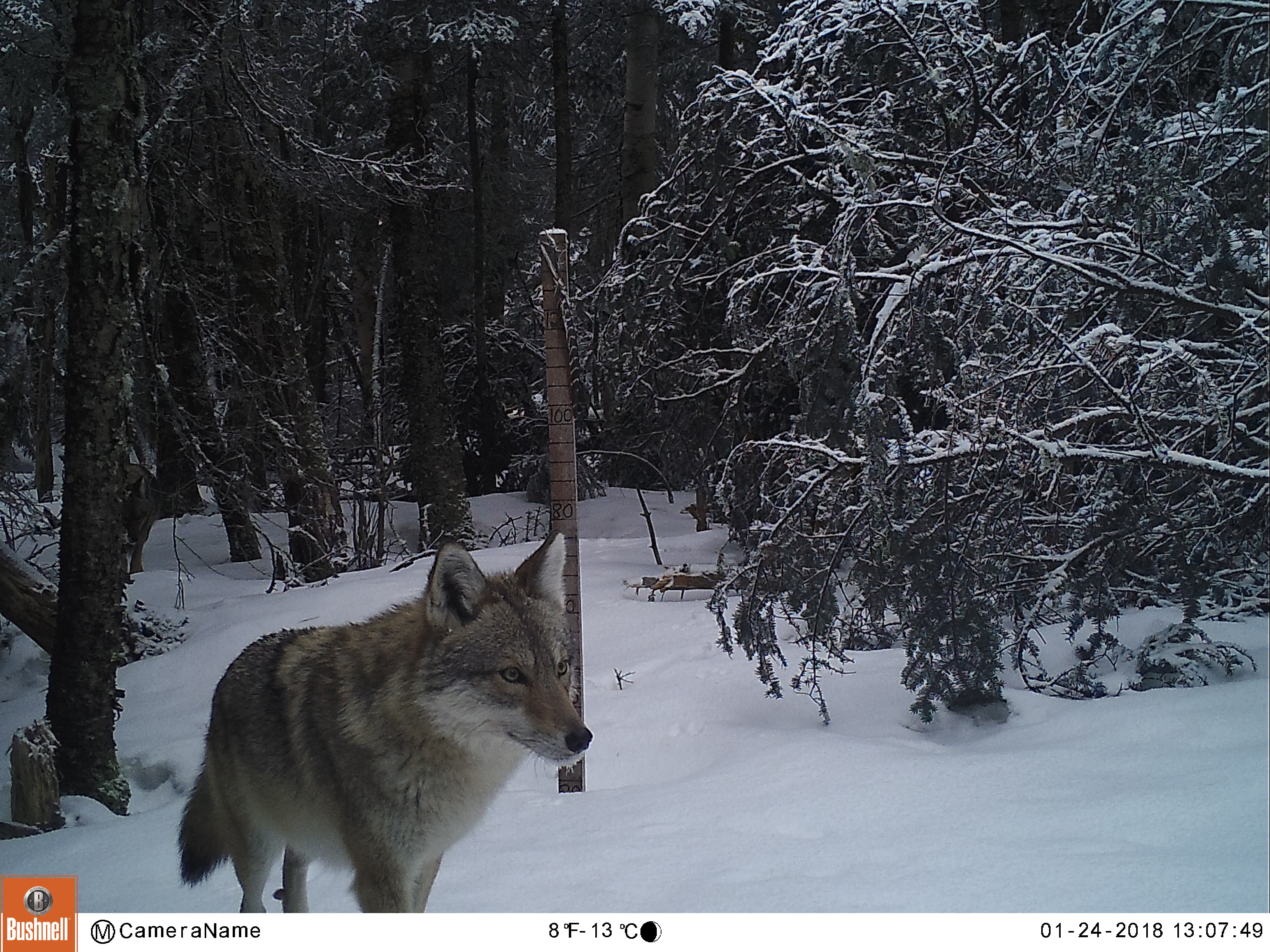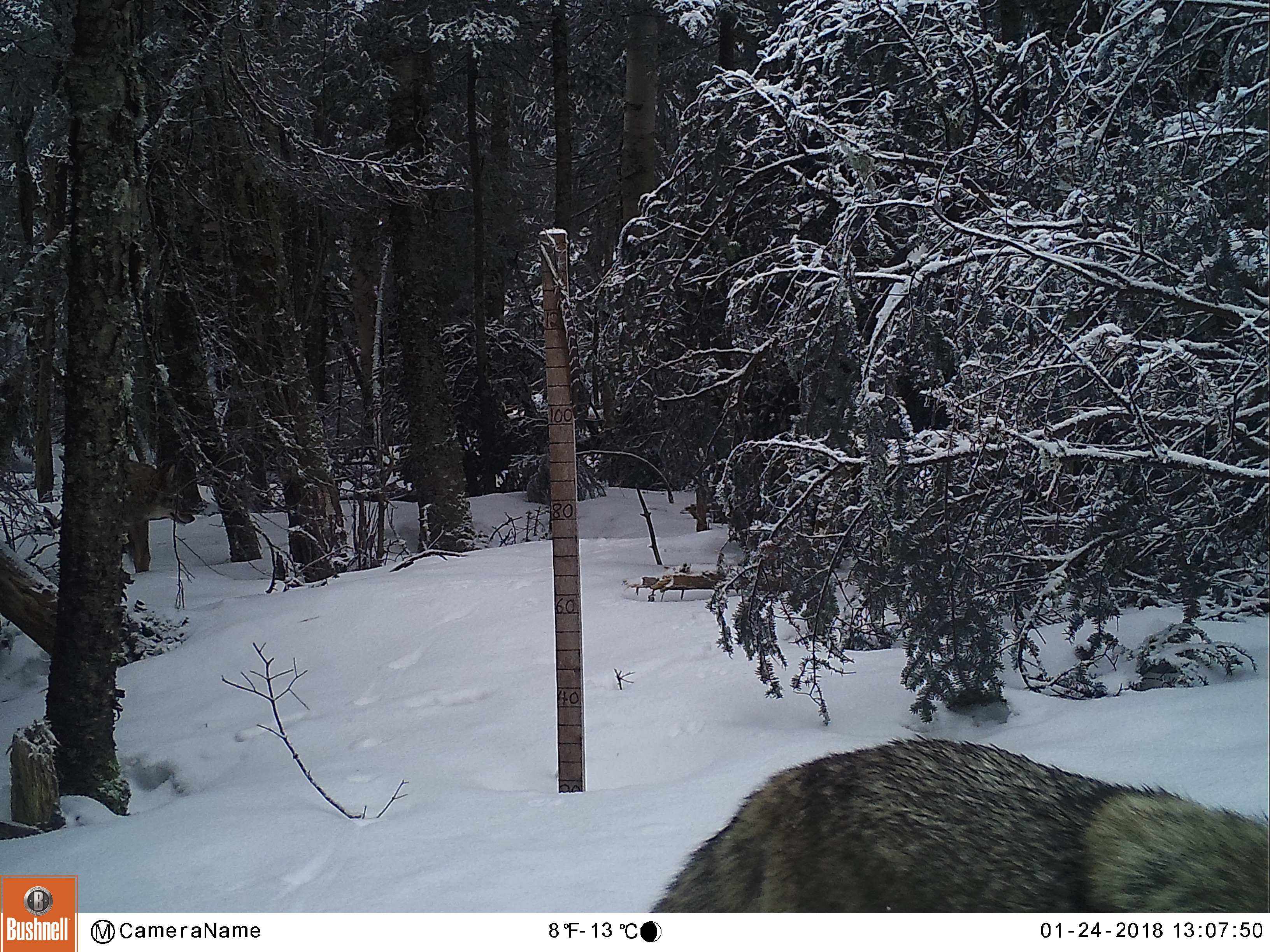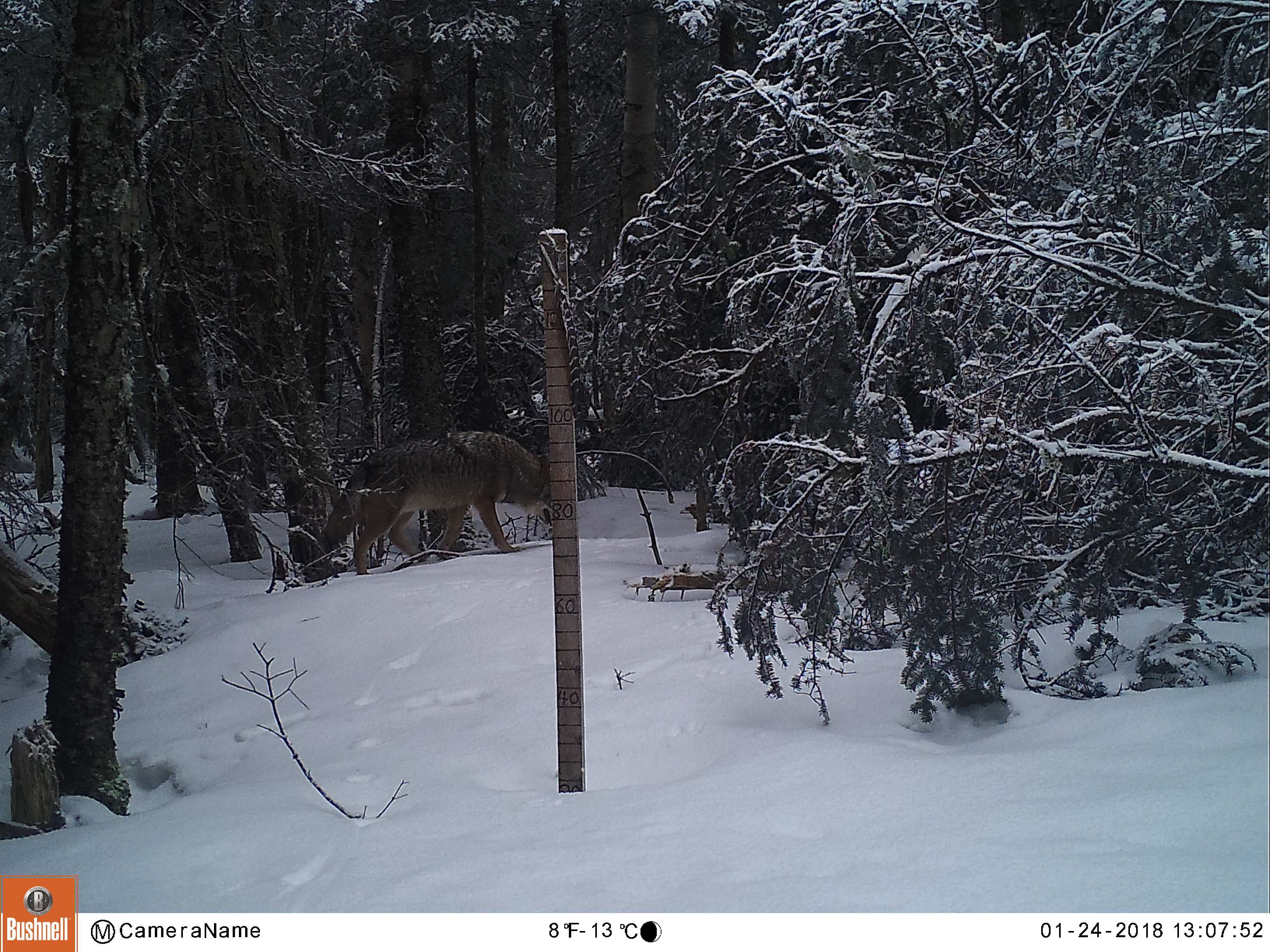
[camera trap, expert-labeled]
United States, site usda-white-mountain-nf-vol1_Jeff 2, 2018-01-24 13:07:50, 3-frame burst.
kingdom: Animalia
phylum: Chordata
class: Mammalia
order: Carnivora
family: Canidae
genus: Canis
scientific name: Canis latrans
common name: coyote